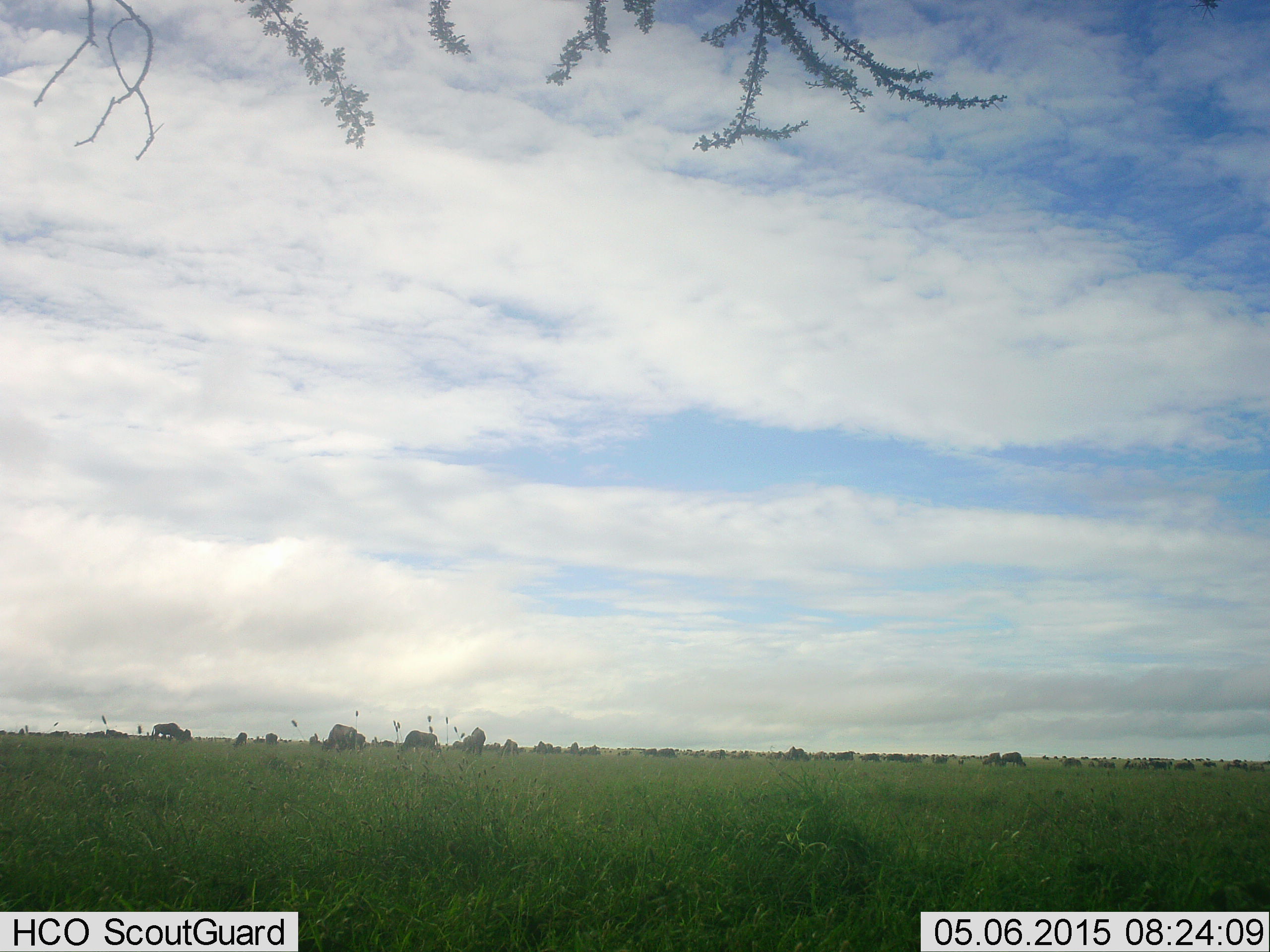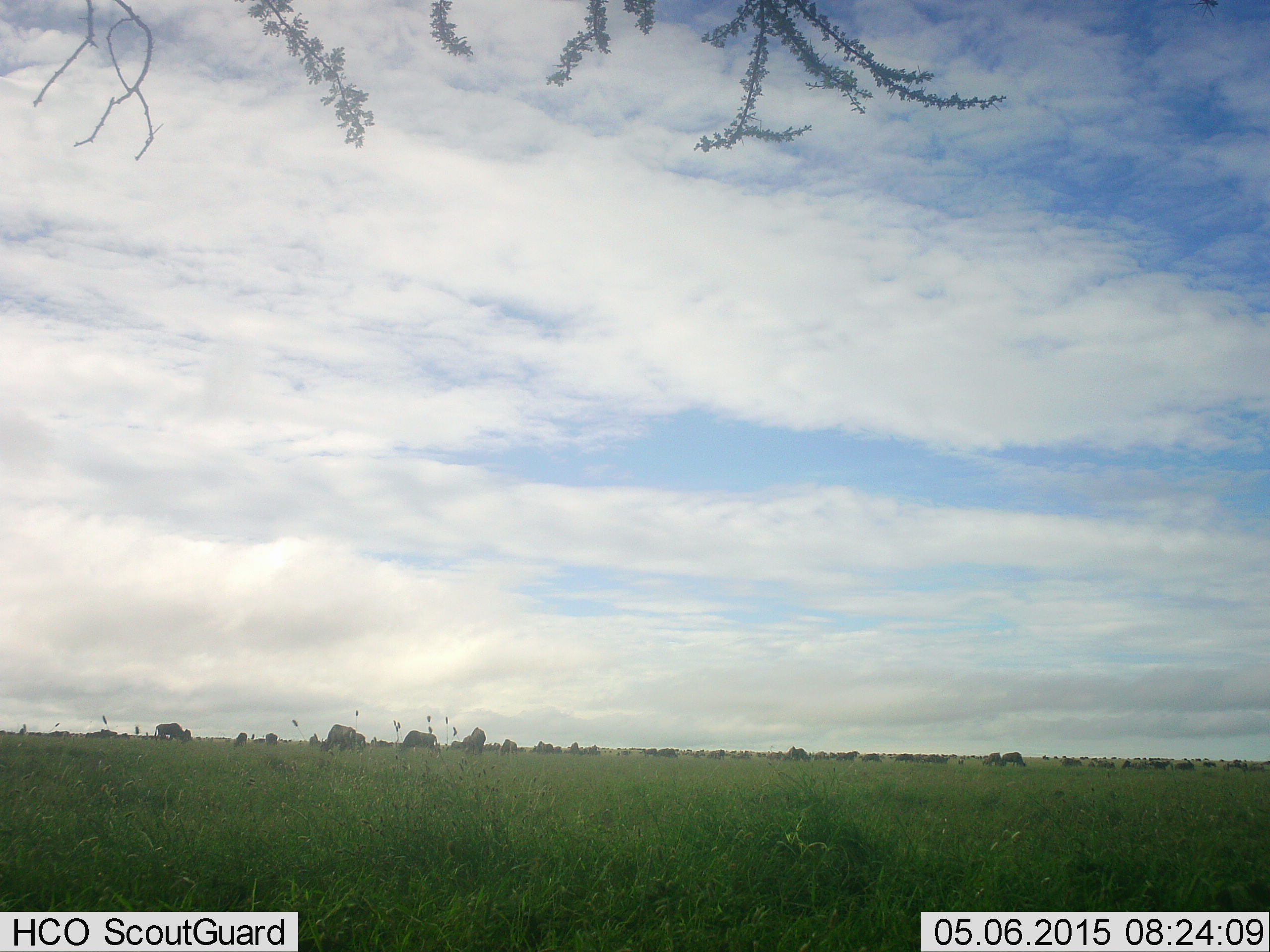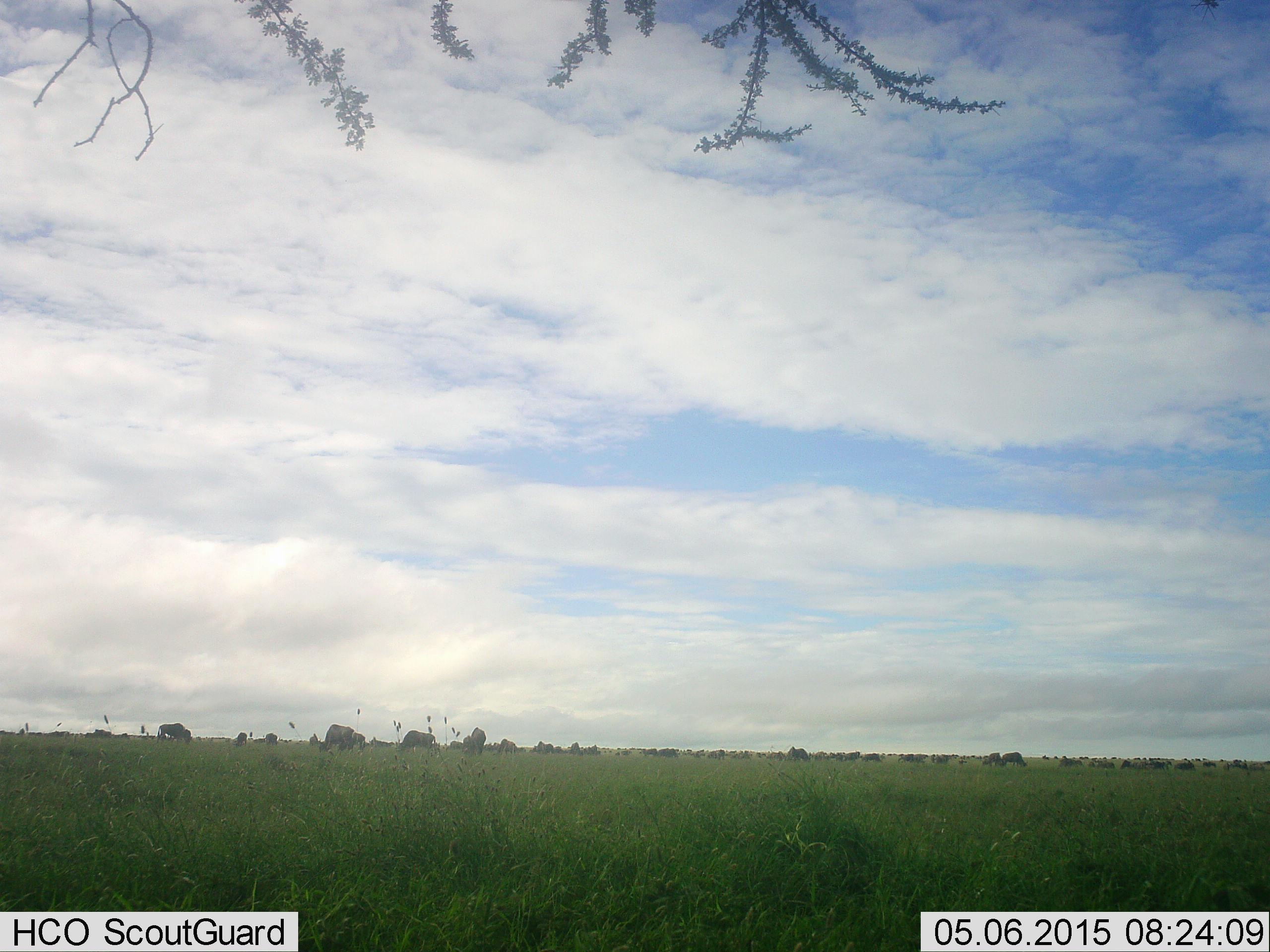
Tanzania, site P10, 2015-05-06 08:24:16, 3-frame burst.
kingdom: Animalia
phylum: Chordata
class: Mammalia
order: Artiodactyla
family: Bovidae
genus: Connochaetes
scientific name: Connochaetes taurinus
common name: blue wildebeest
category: wildebeest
Wildebeest (blue wildebeest) (Connochaetes taurinus), count 51+. Behavior (volunteer vote fractions): standing 60%, resting 0%, moving 50%, interacting 0%. Young present (vote fraction): 10%. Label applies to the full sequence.